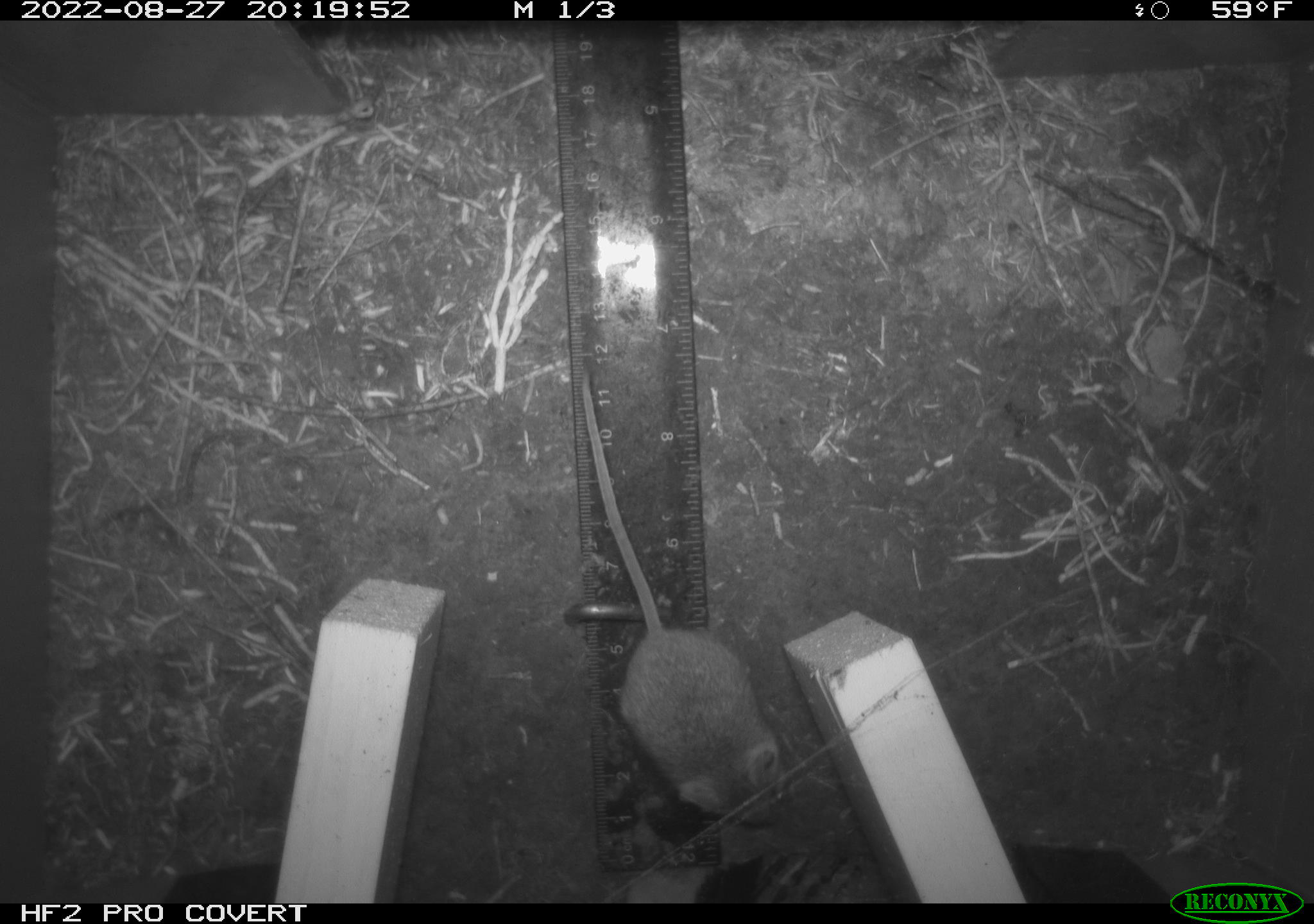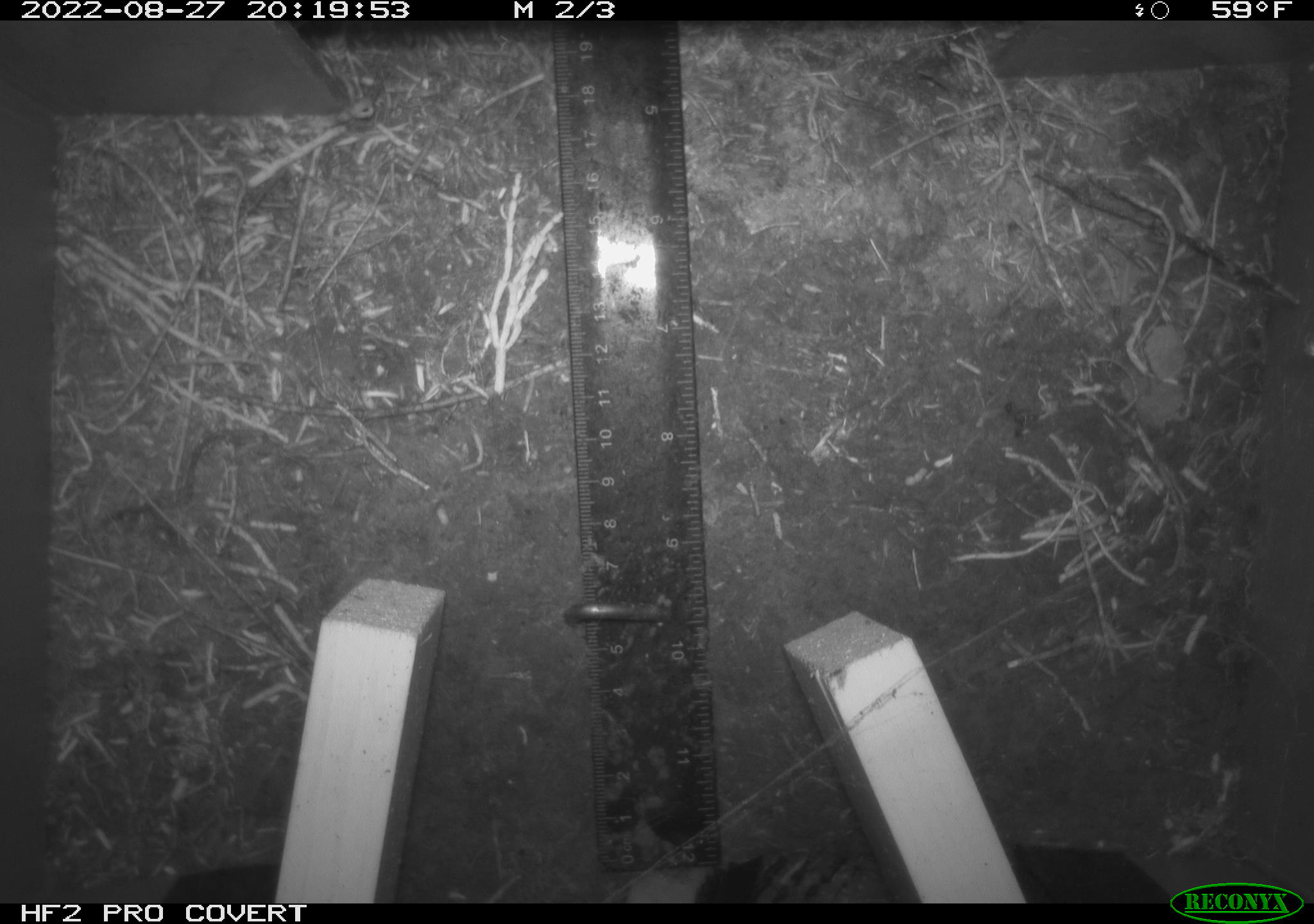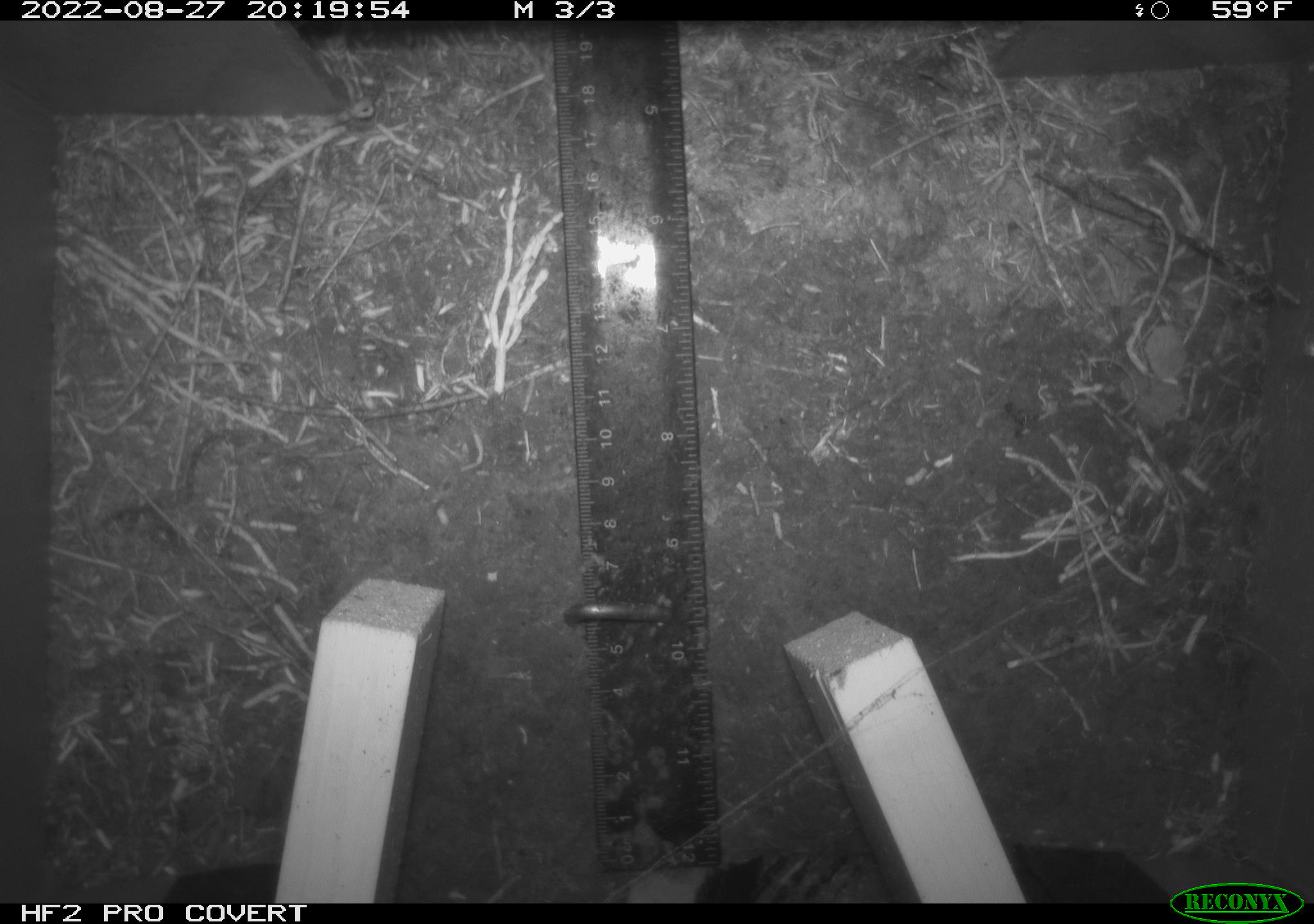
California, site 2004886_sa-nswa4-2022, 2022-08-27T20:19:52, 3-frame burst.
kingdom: Animalia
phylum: Chordata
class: Mammalia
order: Rodentia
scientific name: Rodentia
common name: rodent